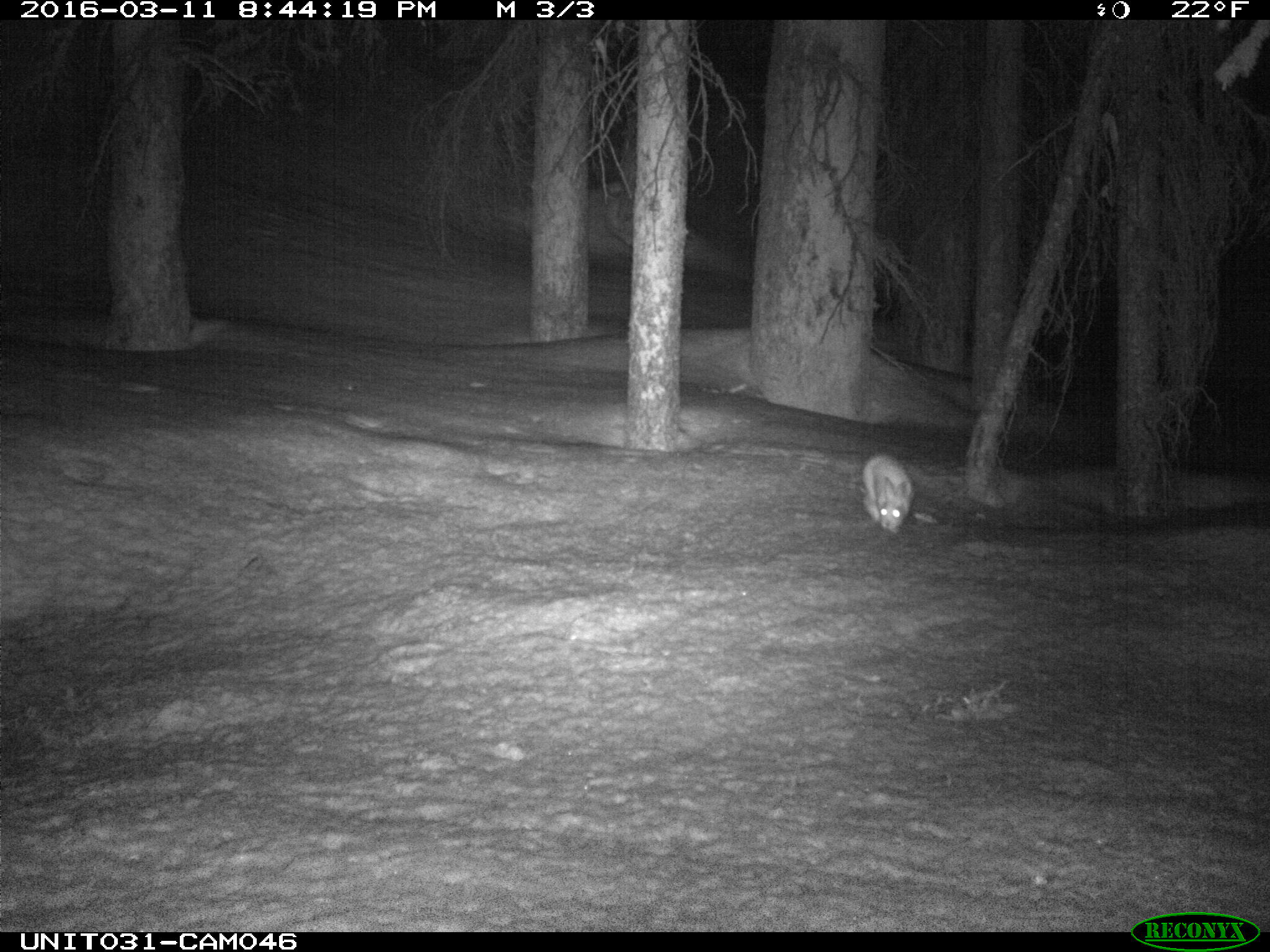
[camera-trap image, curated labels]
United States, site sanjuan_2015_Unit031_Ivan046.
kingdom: Animalia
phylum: Chordata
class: Mammalia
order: Lagomorpha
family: Leporidae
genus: Lepus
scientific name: Lepus americanus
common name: snowshoe hare